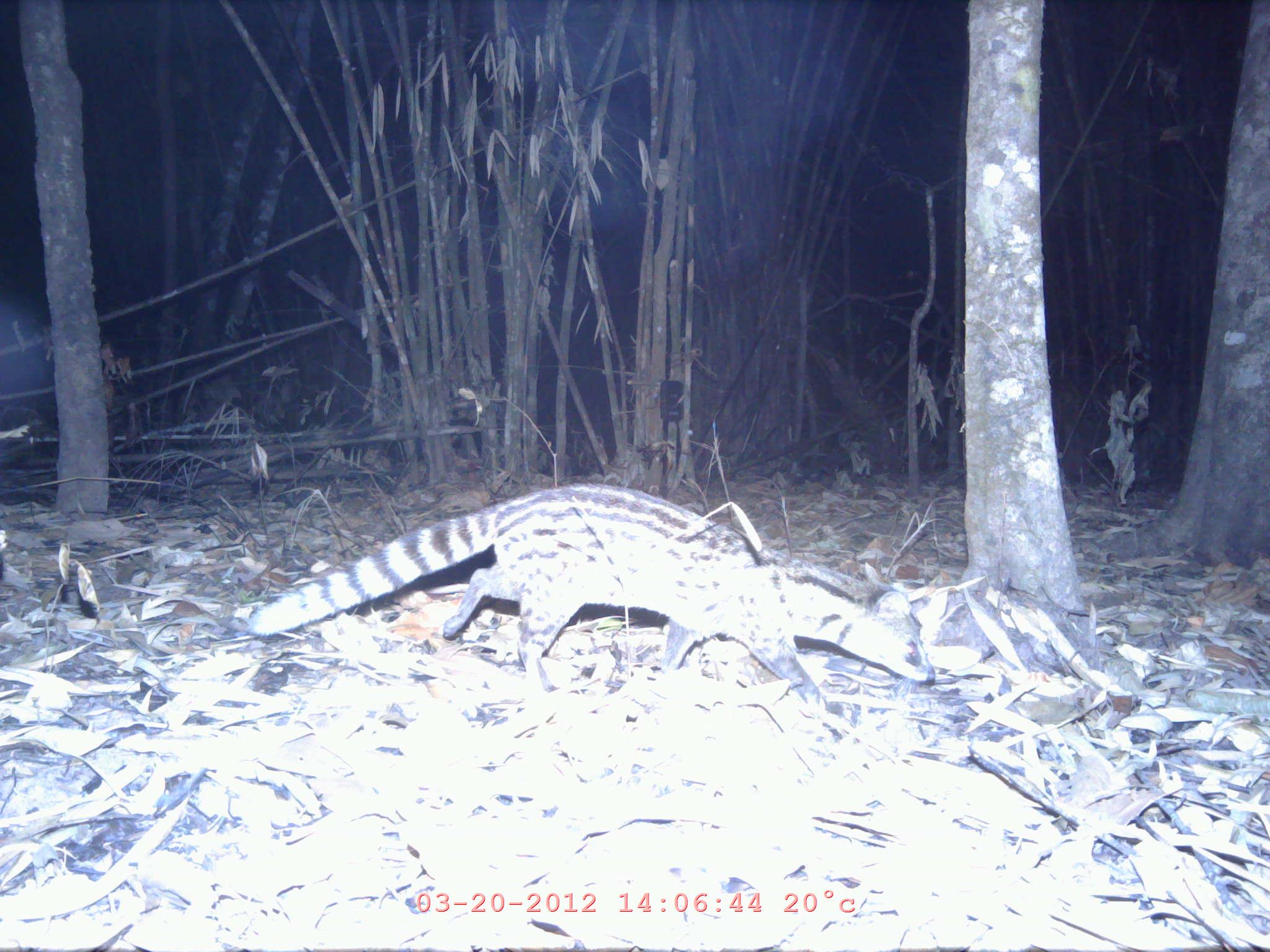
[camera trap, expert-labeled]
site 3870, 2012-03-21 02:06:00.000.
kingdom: Animalia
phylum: Chordata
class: Mammalia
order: Carnivora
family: Viverridae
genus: Viverricula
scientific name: Viverricula indica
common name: small indian civet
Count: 1.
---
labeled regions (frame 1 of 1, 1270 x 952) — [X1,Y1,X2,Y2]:
viverricula indica: [245,479,936,720]